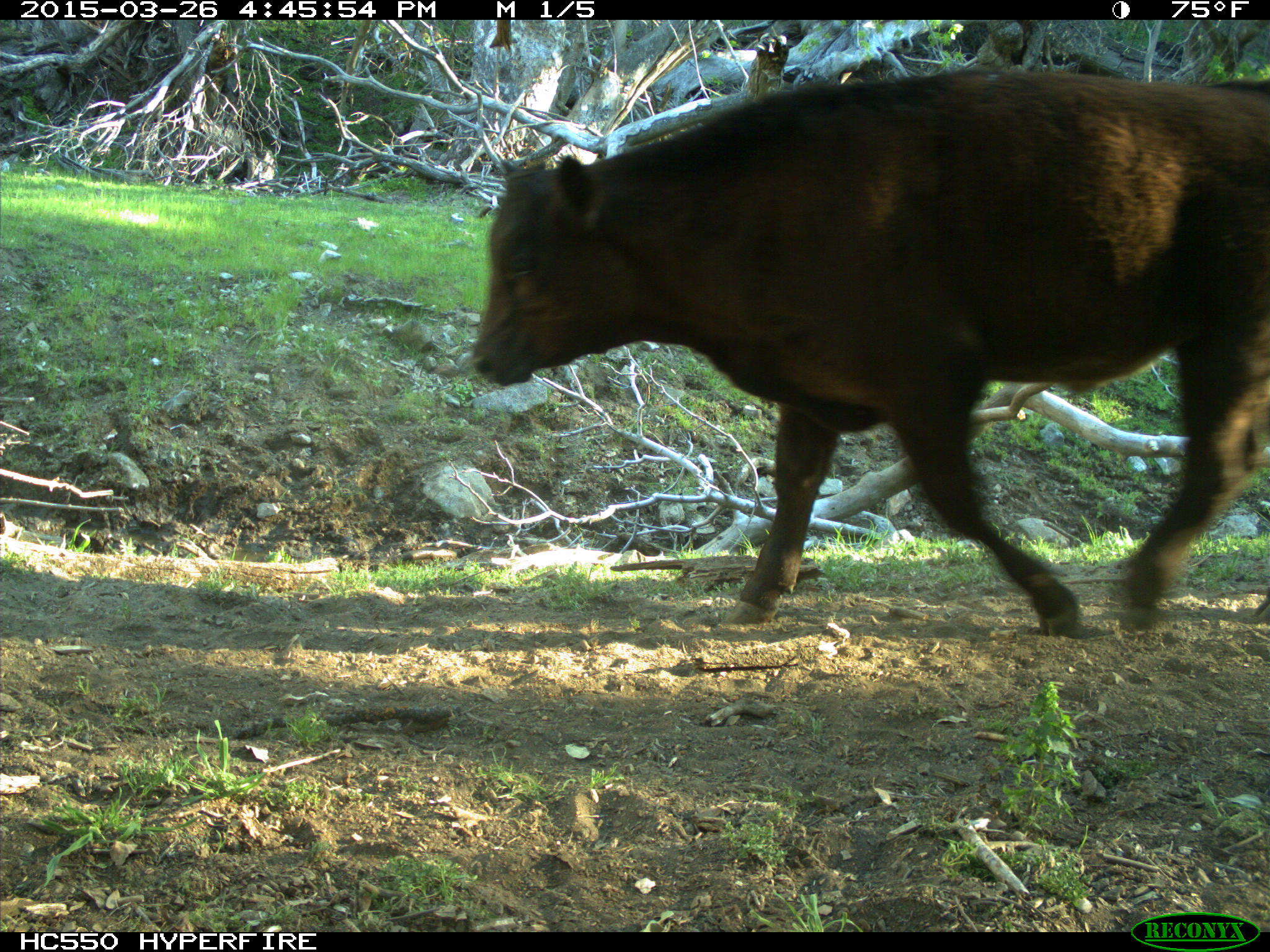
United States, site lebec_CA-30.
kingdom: Animalia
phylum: Chordata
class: Mammalia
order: Artiodactyla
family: Bovidae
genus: Bos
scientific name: Bos taurus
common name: domestic cow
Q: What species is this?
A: Bos taurus (domestic cow).